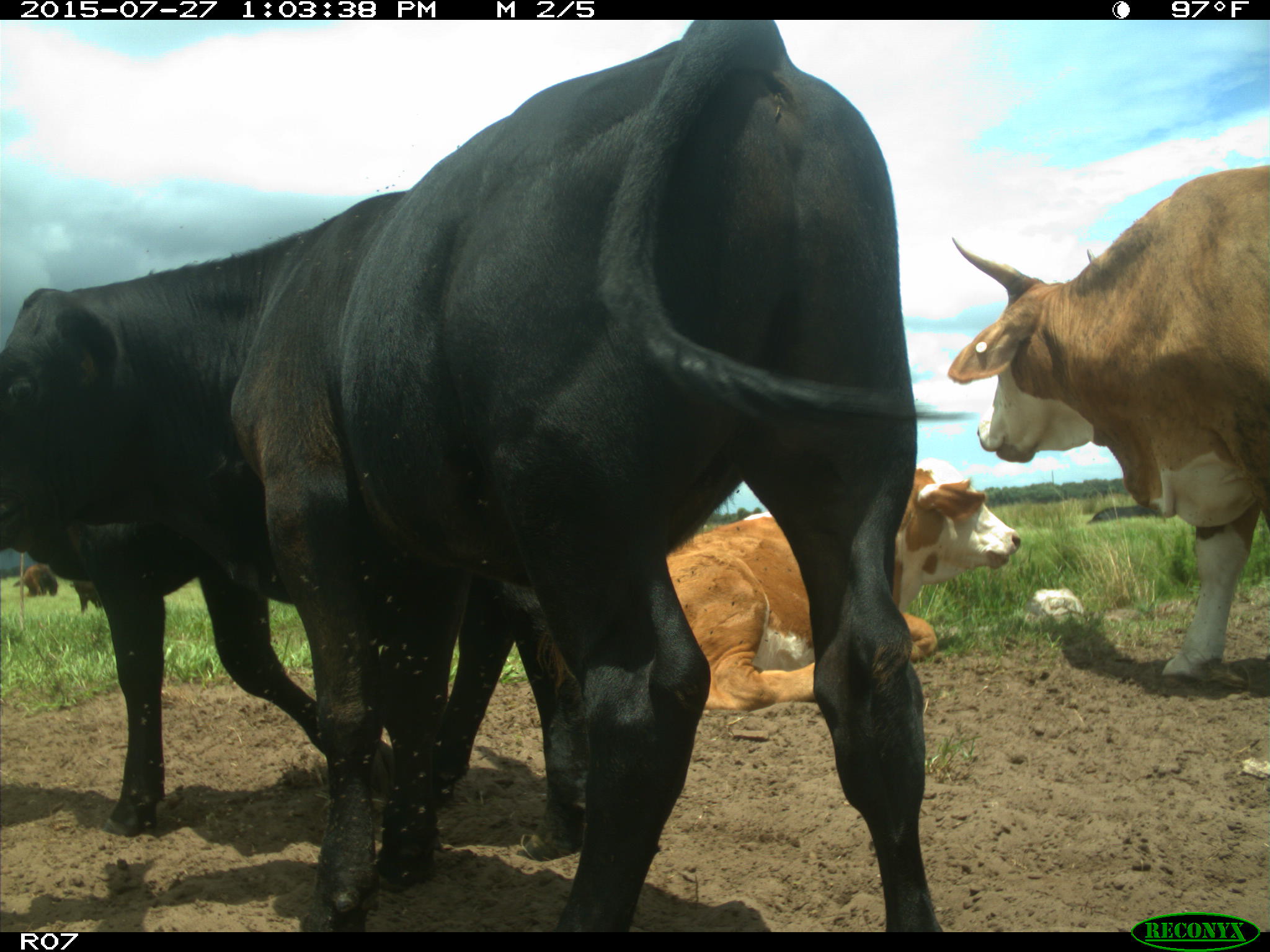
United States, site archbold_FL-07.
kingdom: Animalia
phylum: Chordata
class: Mammalia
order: Artiodactyla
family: Bovidae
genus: Bos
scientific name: Bos taurus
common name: domestic cow